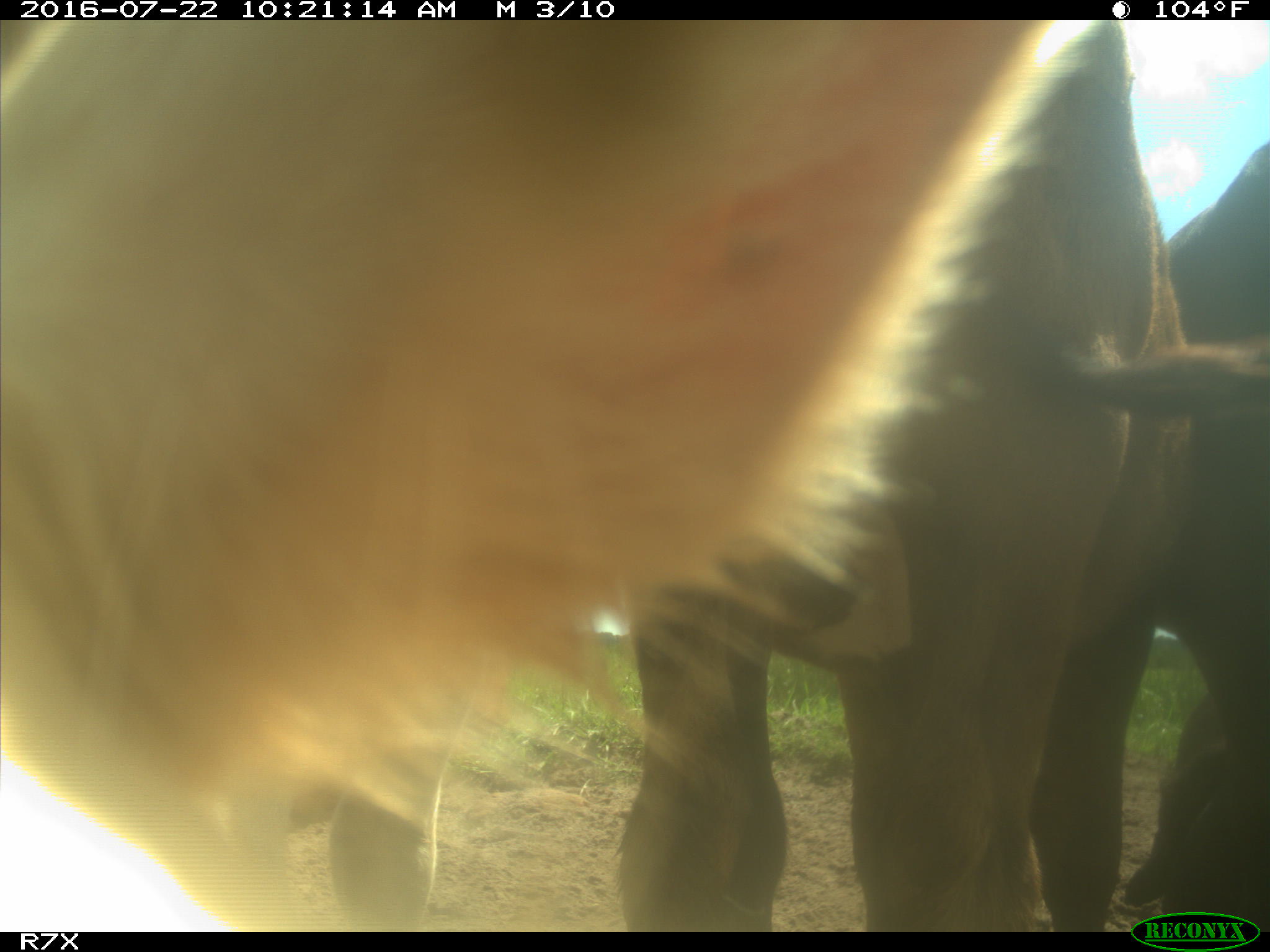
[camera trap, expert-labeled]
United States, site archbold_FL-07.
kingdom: Animalia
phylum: Chordata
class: Mammalia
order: Artiodactyla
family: Bovidae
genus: Bos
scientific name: Bos taurus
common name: domestic cow